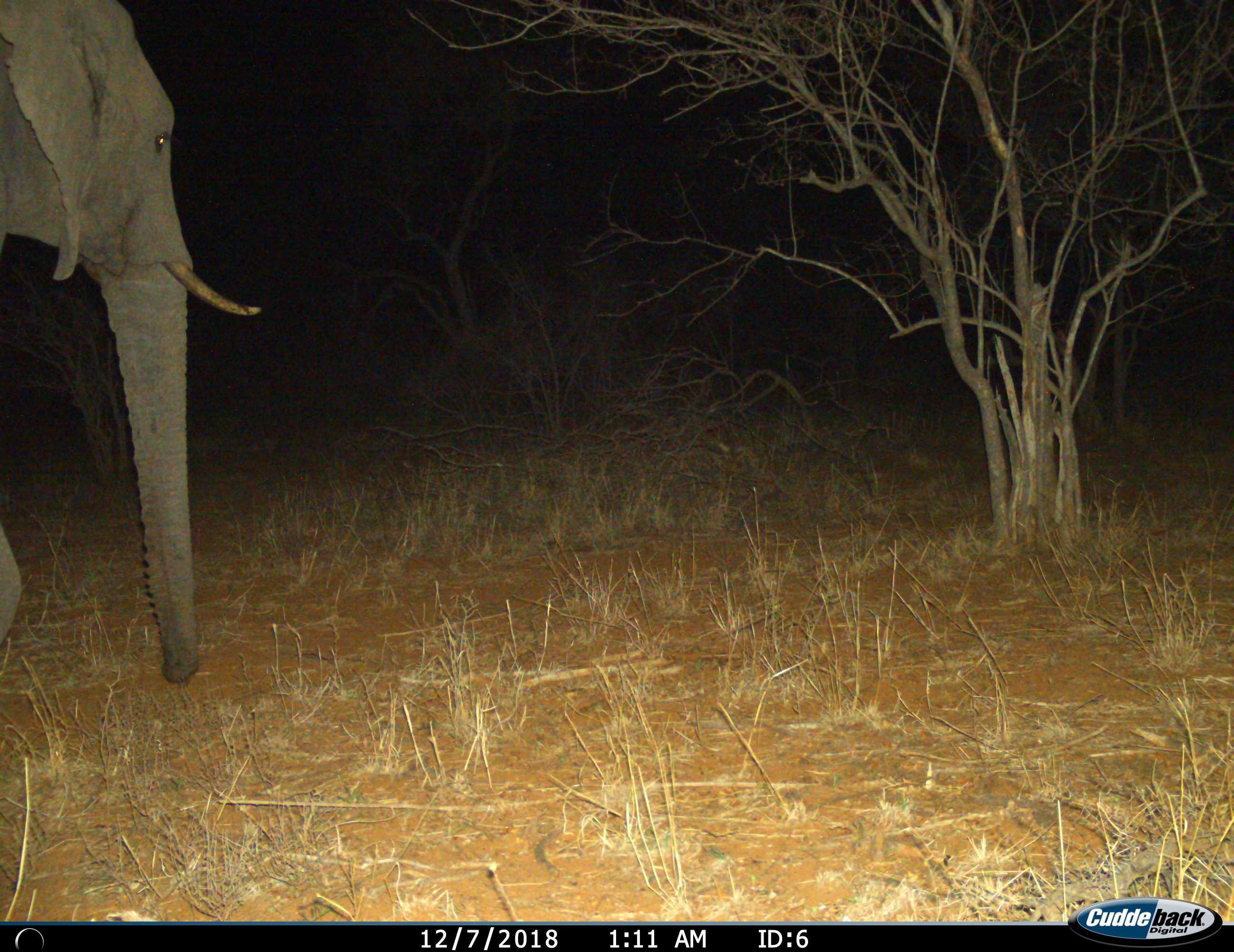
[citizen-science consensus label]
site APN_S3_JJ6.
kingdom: Animalia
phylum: Chordata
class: Mammalia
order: Proboscidea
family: Elephantidae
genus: Loxodonta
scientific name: Loxodonta africana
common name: african bush elephant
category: elephant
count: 1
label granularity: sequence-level